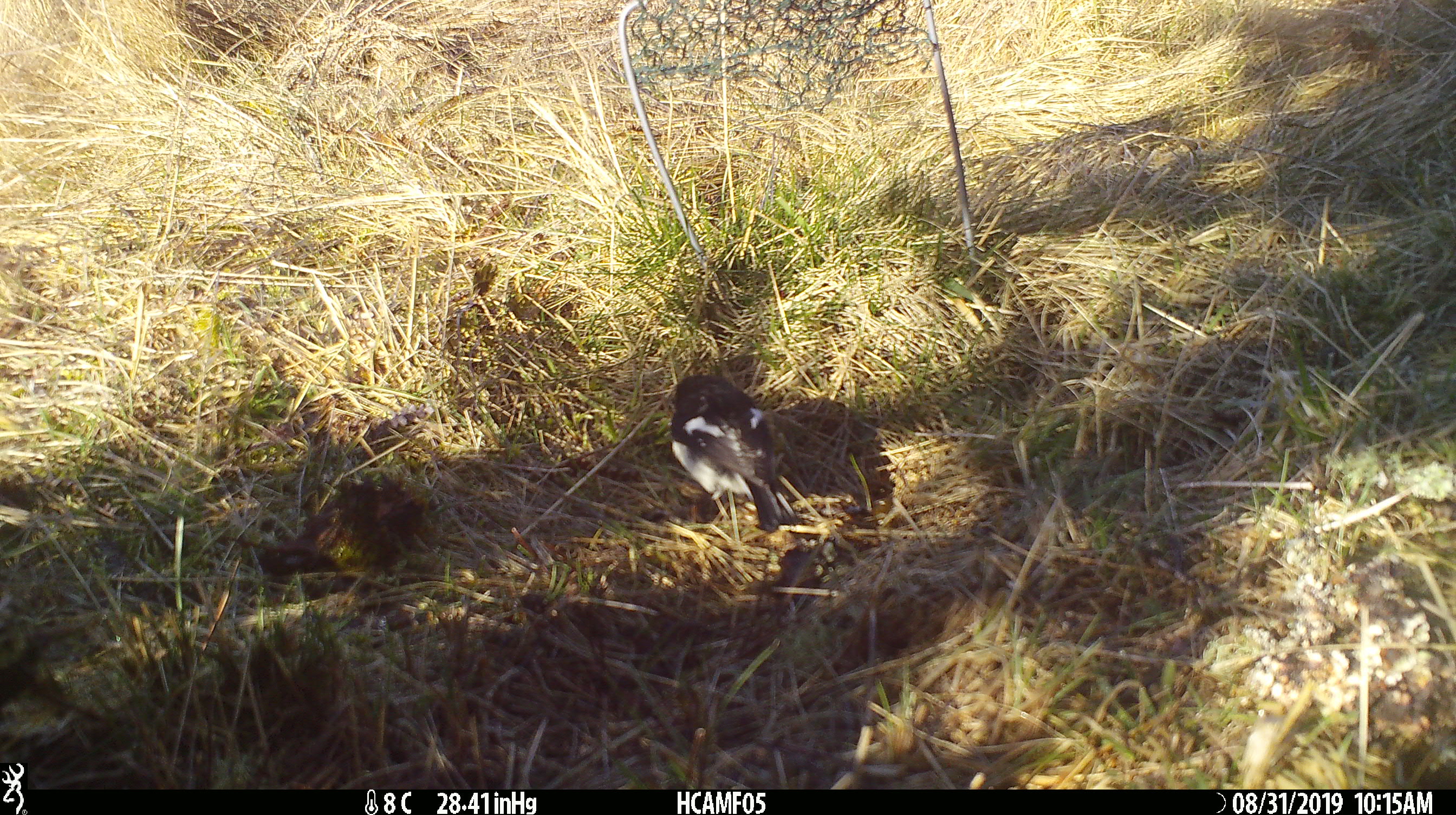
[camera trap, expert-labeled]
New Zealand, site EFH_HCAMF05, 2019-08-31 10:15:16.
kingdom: Animalia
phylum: Chordata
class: Aves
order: Passeriformes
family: Petroicidae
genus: Petroica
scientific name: Petroica macrocephala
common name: tomtit